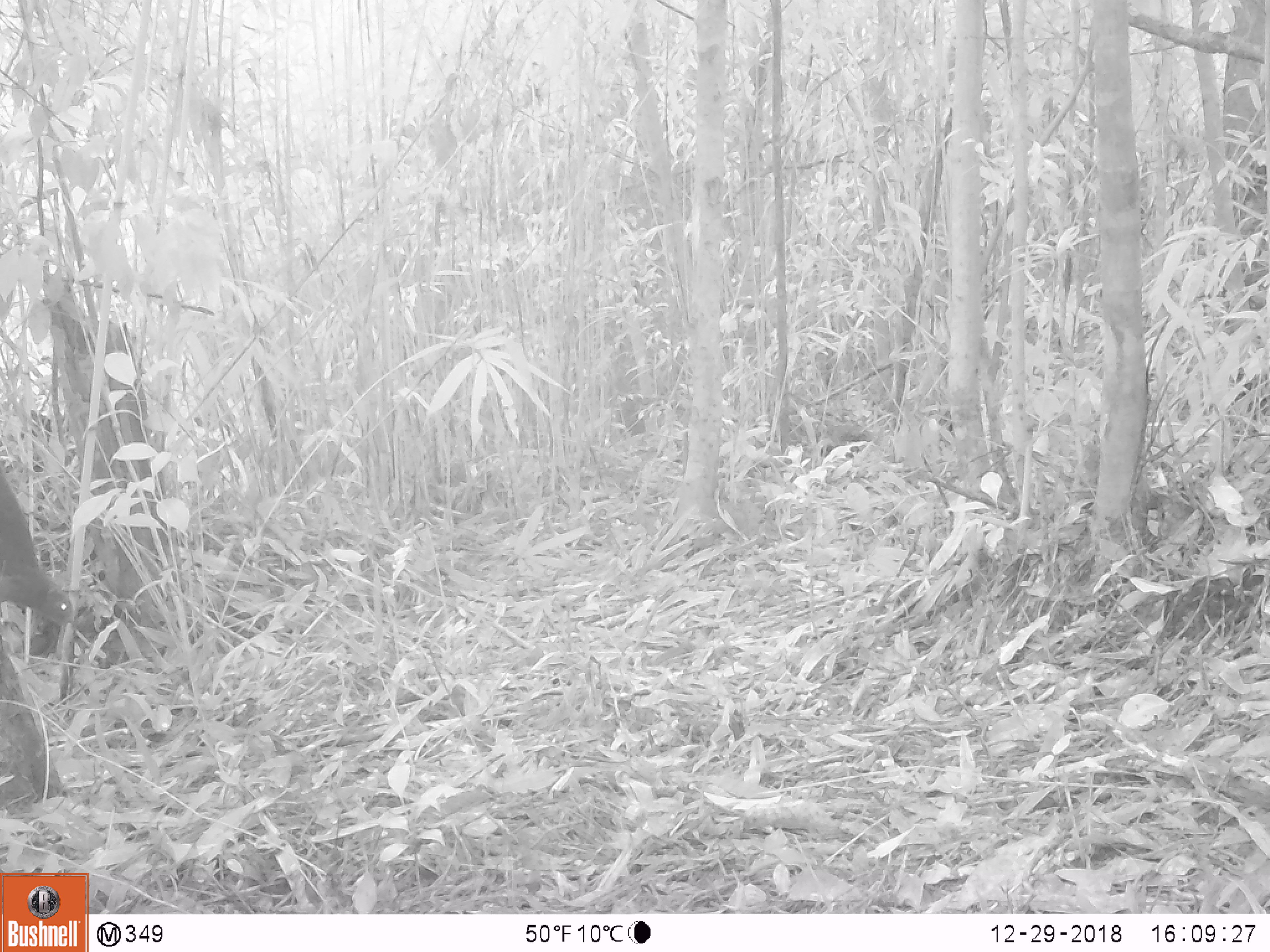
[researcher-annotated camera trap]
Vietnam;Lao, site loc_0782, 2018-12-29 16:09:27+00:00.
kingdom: Animalia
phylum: Chordata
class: Mammalia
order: Rodentia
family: Sciuridae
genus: Callosciurus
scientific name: Callosciurus erythraeus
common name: pallas's squirrel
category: pallass squirrel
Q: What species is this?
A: Pallass squirrel (pallas's squirrel) (Callosciurus erythraeus).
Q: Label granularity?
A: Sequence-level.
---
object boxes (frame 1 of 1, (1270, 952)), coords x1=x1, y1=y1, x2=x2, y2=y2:
pallass squirrel: x1=0, y1=474, x2=75, y2=626